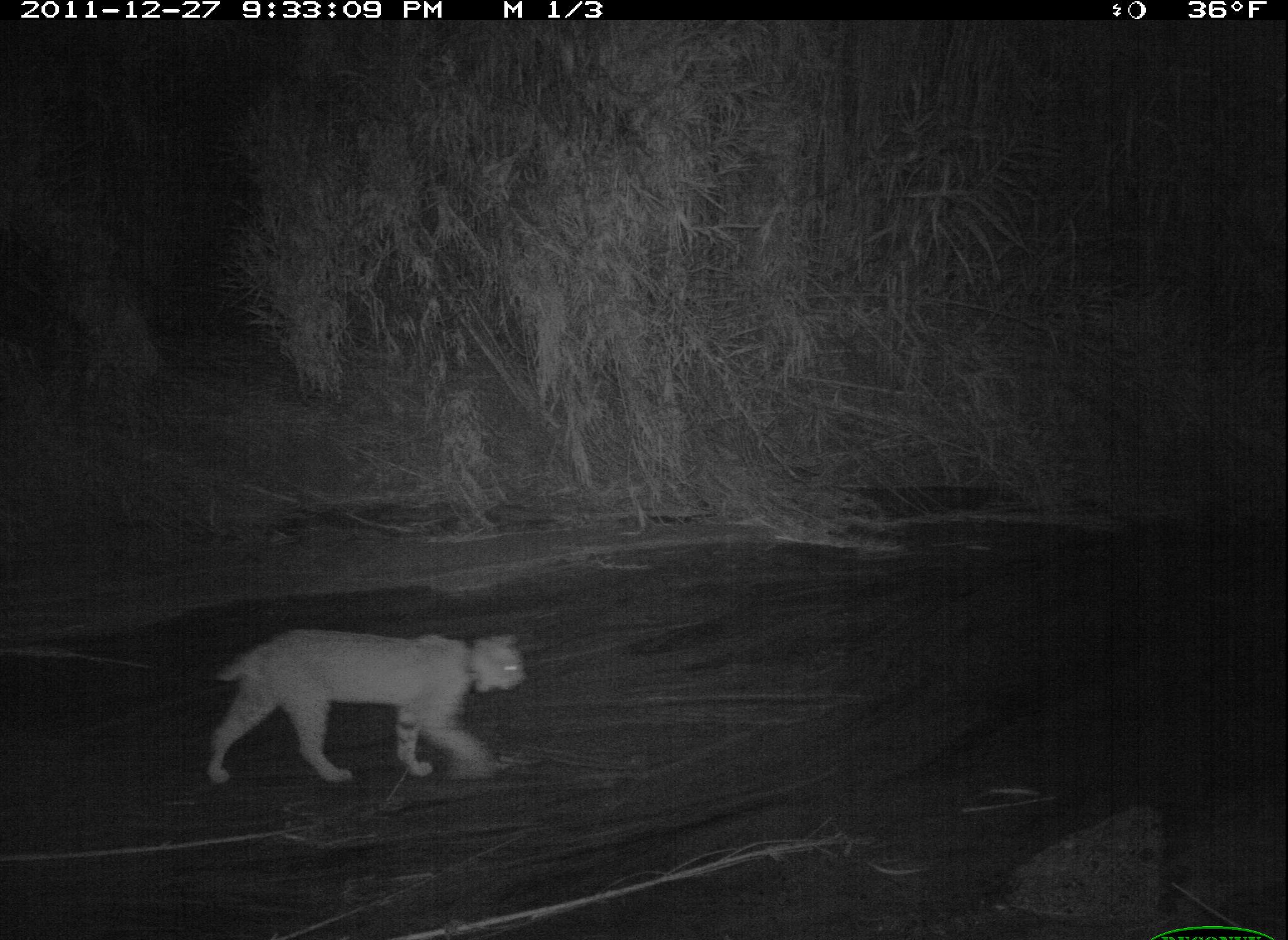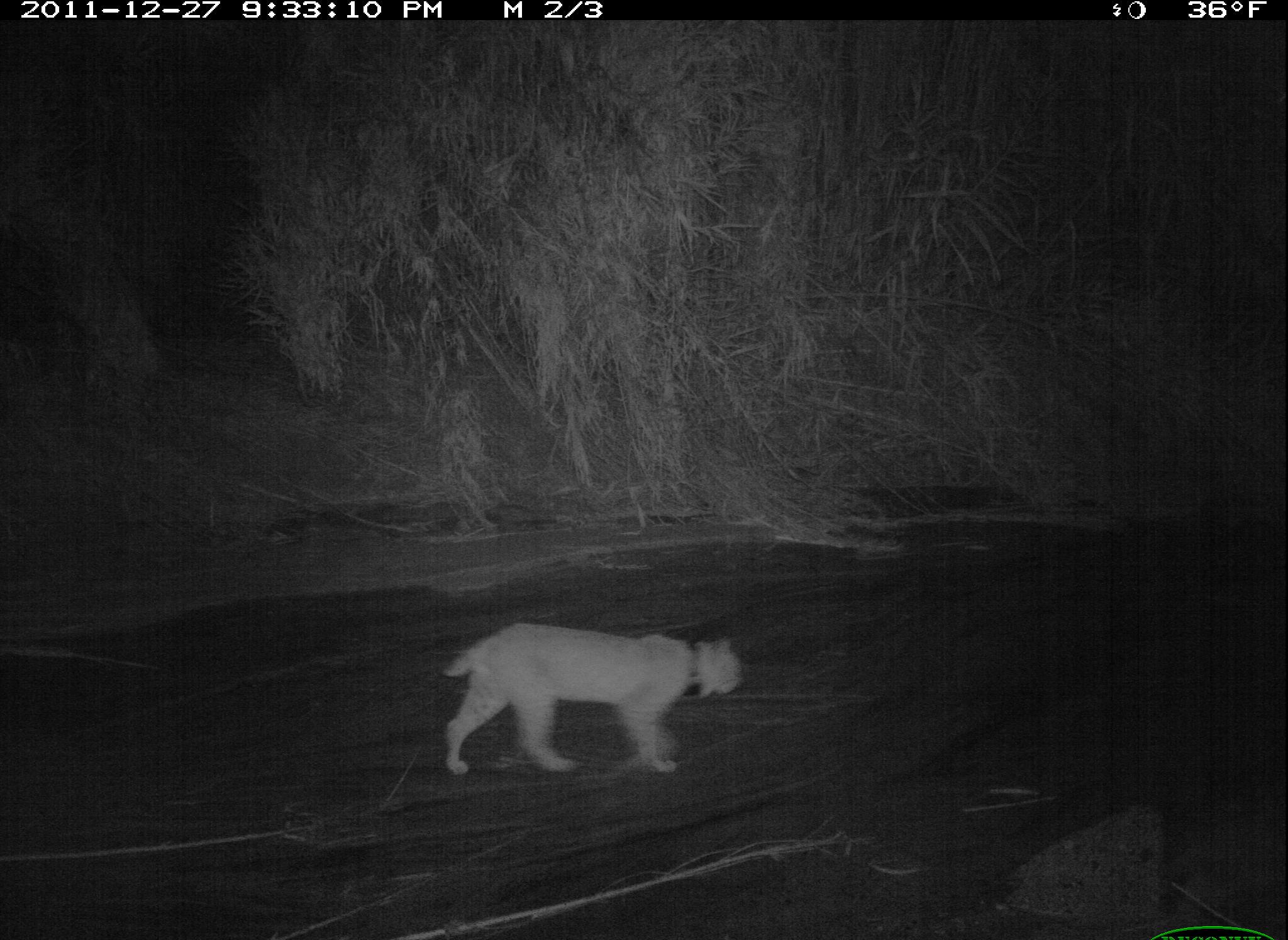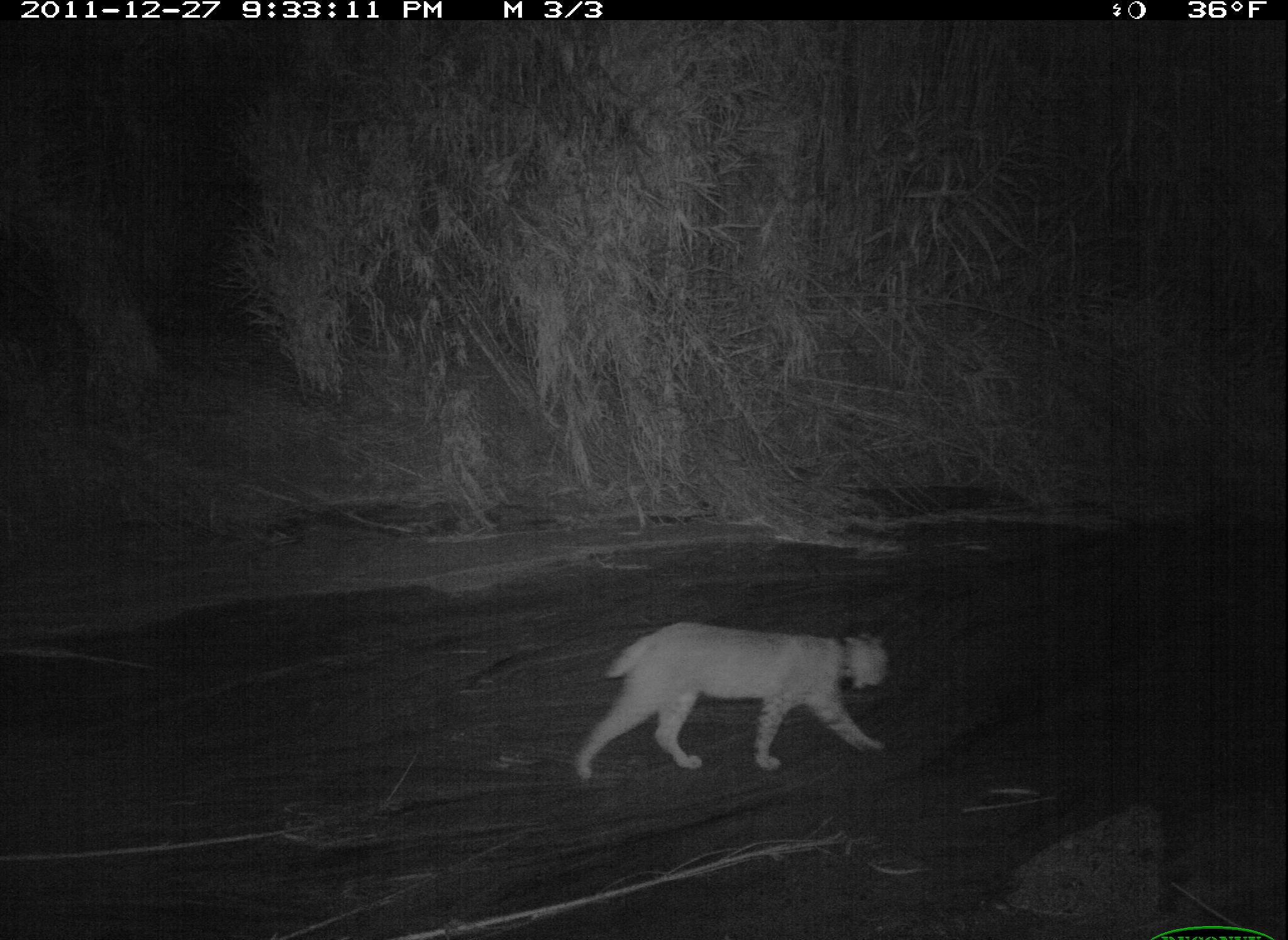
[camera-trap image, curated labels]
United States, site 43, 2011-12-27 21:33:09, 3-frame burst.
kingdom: Animalia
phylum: Chordata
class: Mammalia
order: Carnivora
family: Felidae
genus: Lynx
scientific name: Lynx rufus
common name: bobcat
Bobcat (Lynx rufus).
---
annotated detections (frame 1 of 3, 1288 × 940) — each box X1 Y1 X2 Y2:
bobcat: 175 586 560 801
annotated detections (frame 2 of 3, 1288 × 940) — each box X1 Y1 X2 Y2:
bobcat: 430 614 758 792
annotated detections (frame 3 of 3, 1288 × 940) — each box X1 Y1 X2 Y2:
bobcat: 560 615 918 797